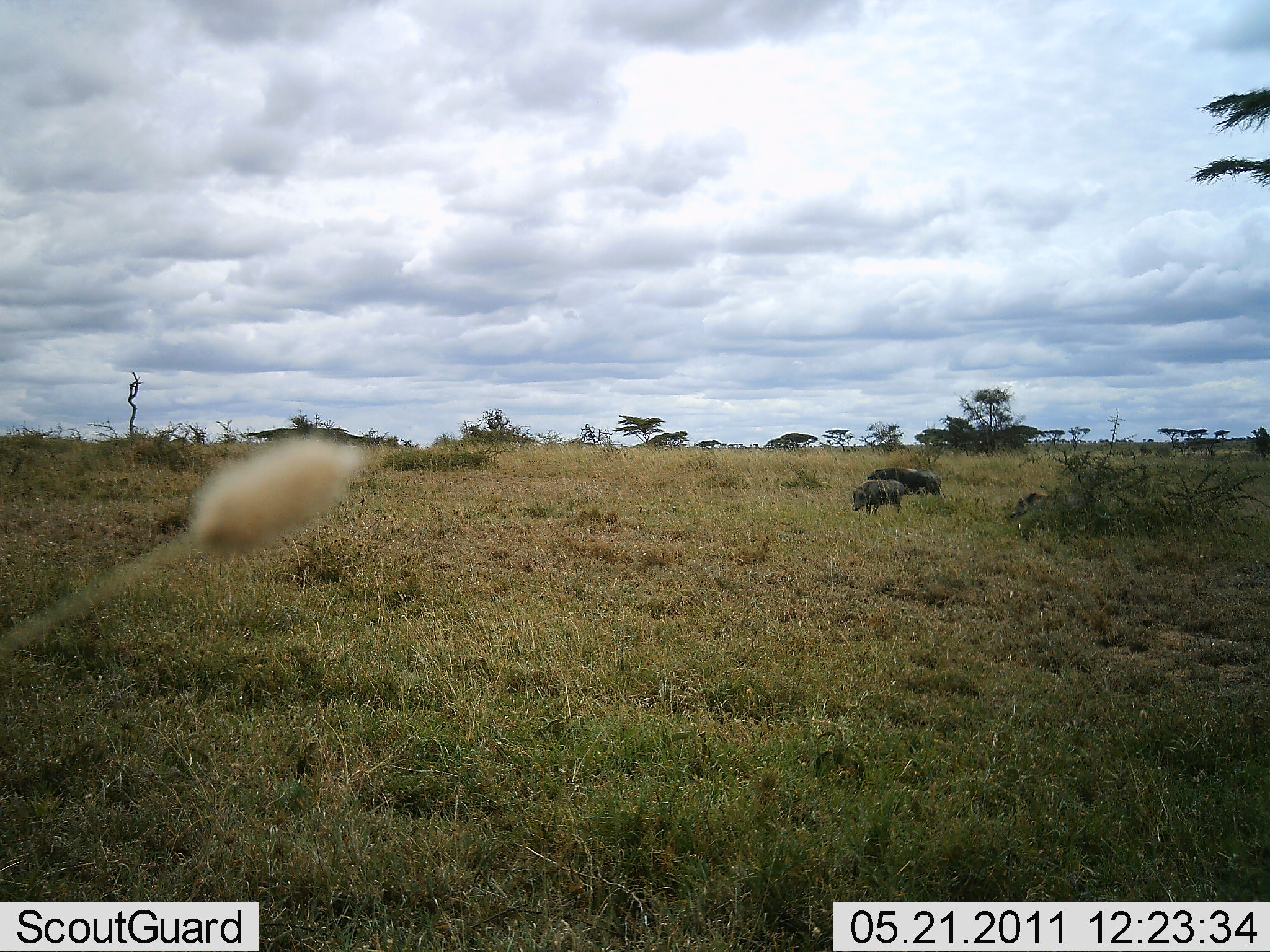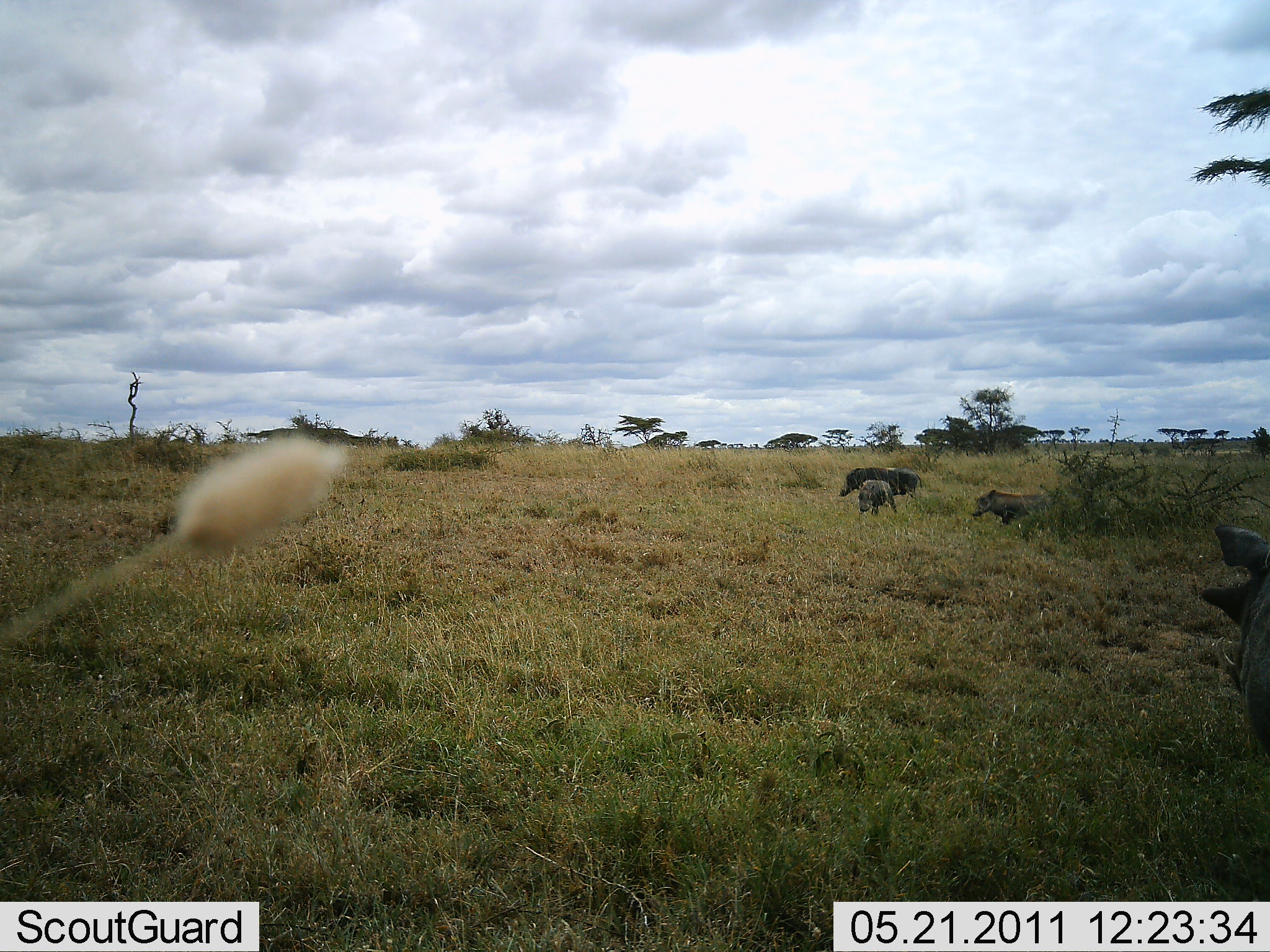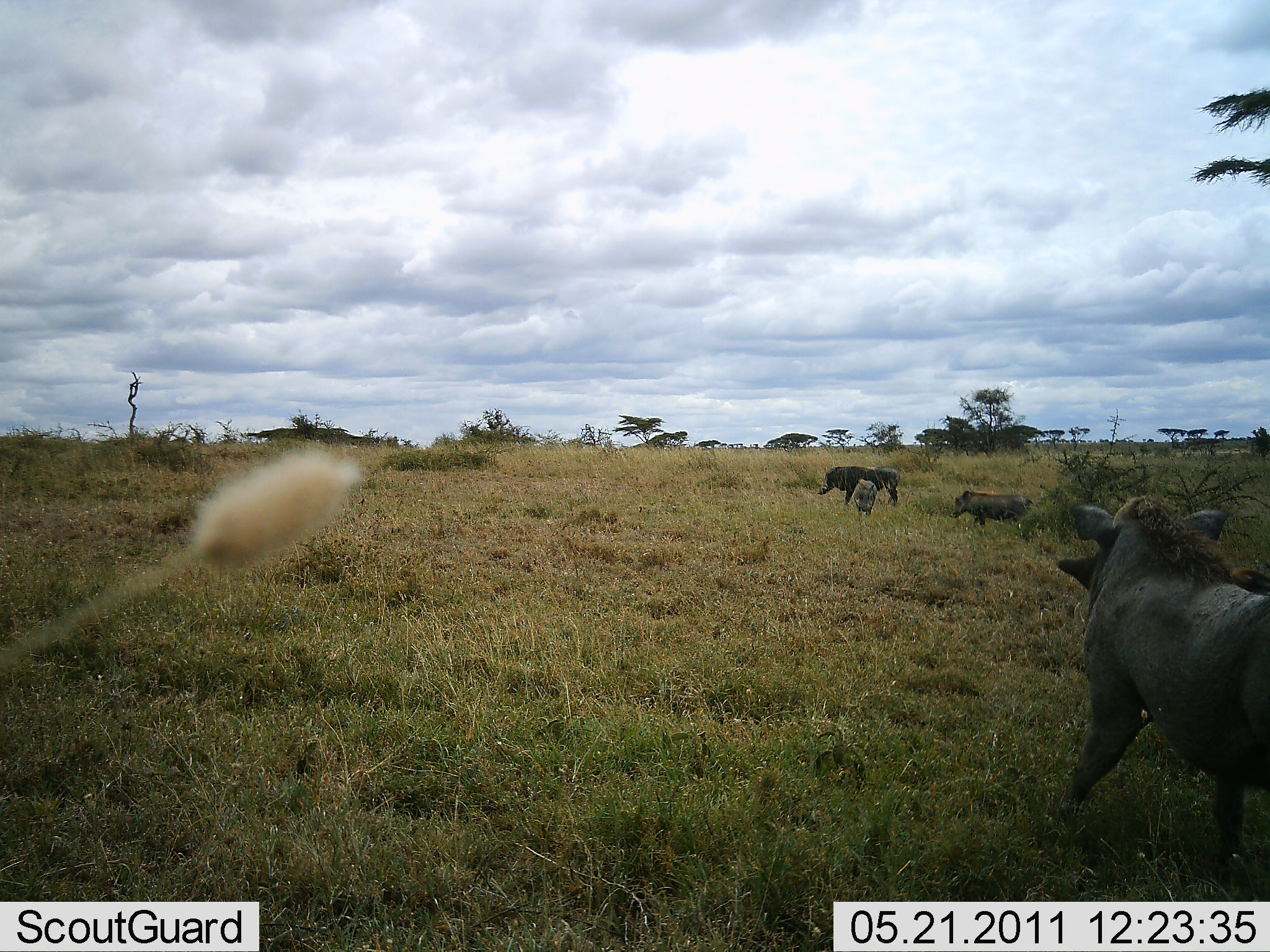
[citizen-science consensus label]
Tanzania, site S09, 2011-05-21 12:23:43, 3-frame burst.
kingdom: Animalia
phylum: Chordata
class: Mammalia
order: Artiodactyla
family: Suidae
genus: Phacochoerus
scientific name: Phacochoerus africanus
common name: warthog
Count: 4.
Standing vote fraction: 0%.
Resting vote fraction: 0%.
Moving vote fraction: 100%.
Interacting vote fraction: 8%.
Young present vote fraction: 25%.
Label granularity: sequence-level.